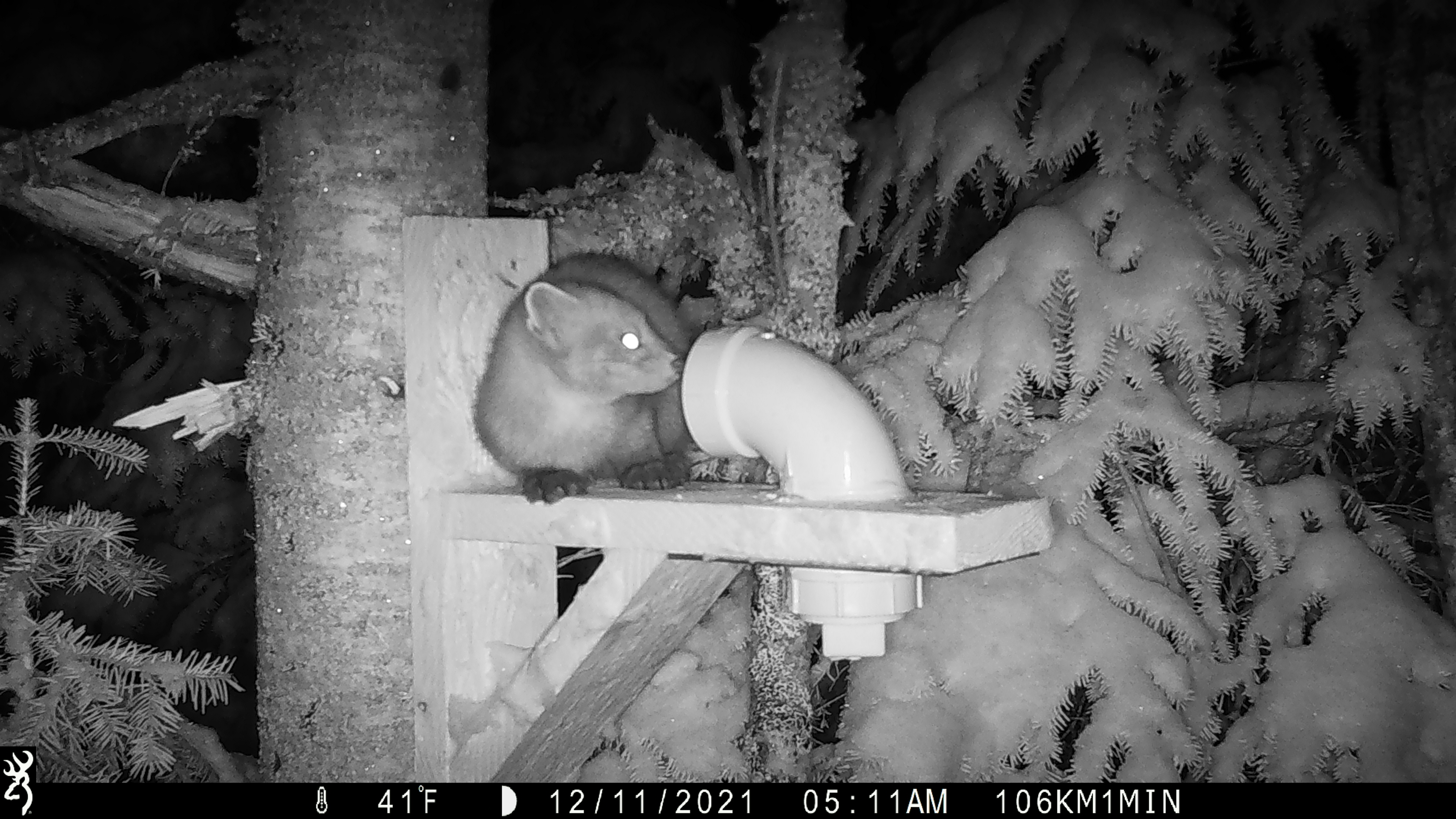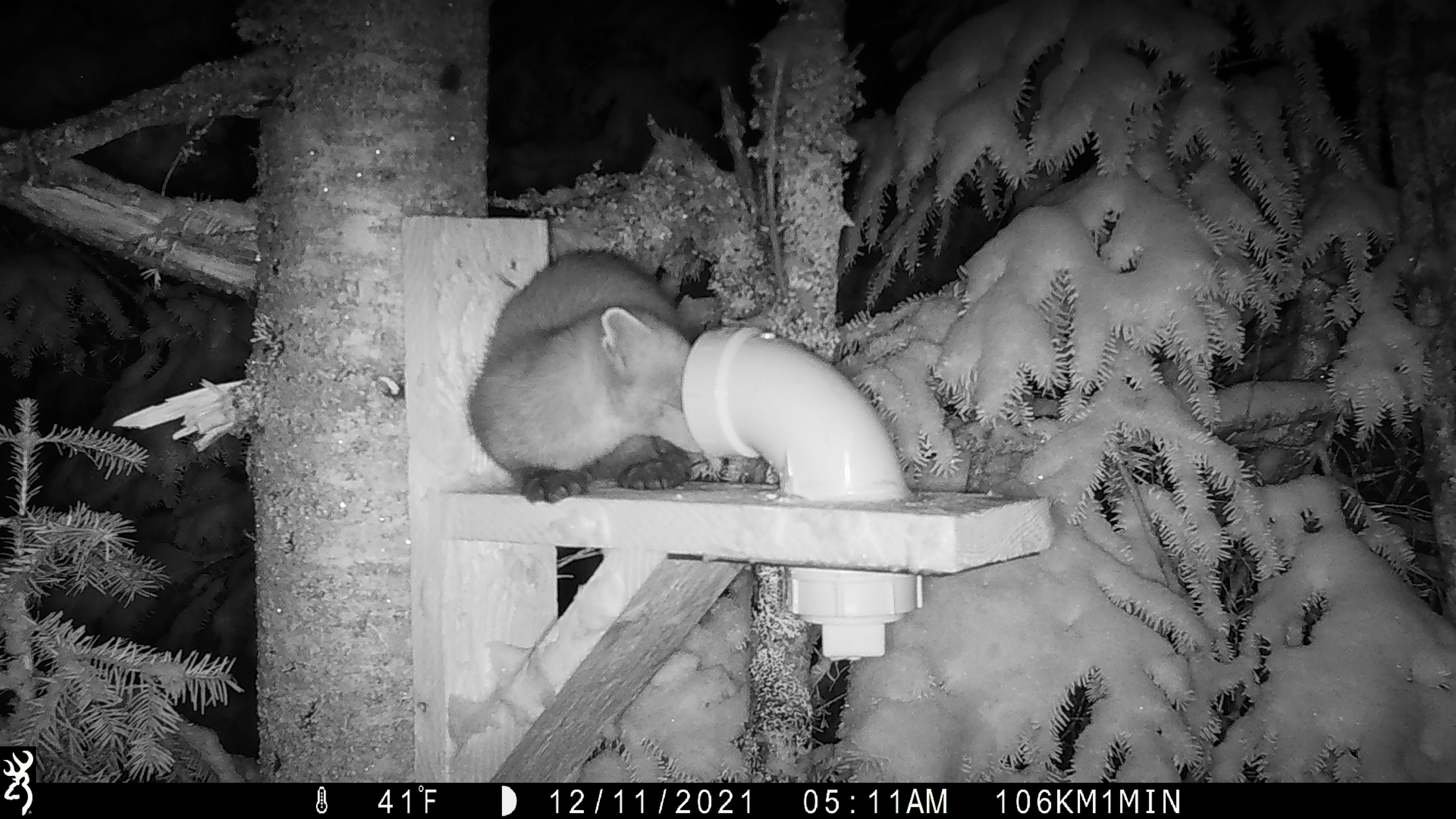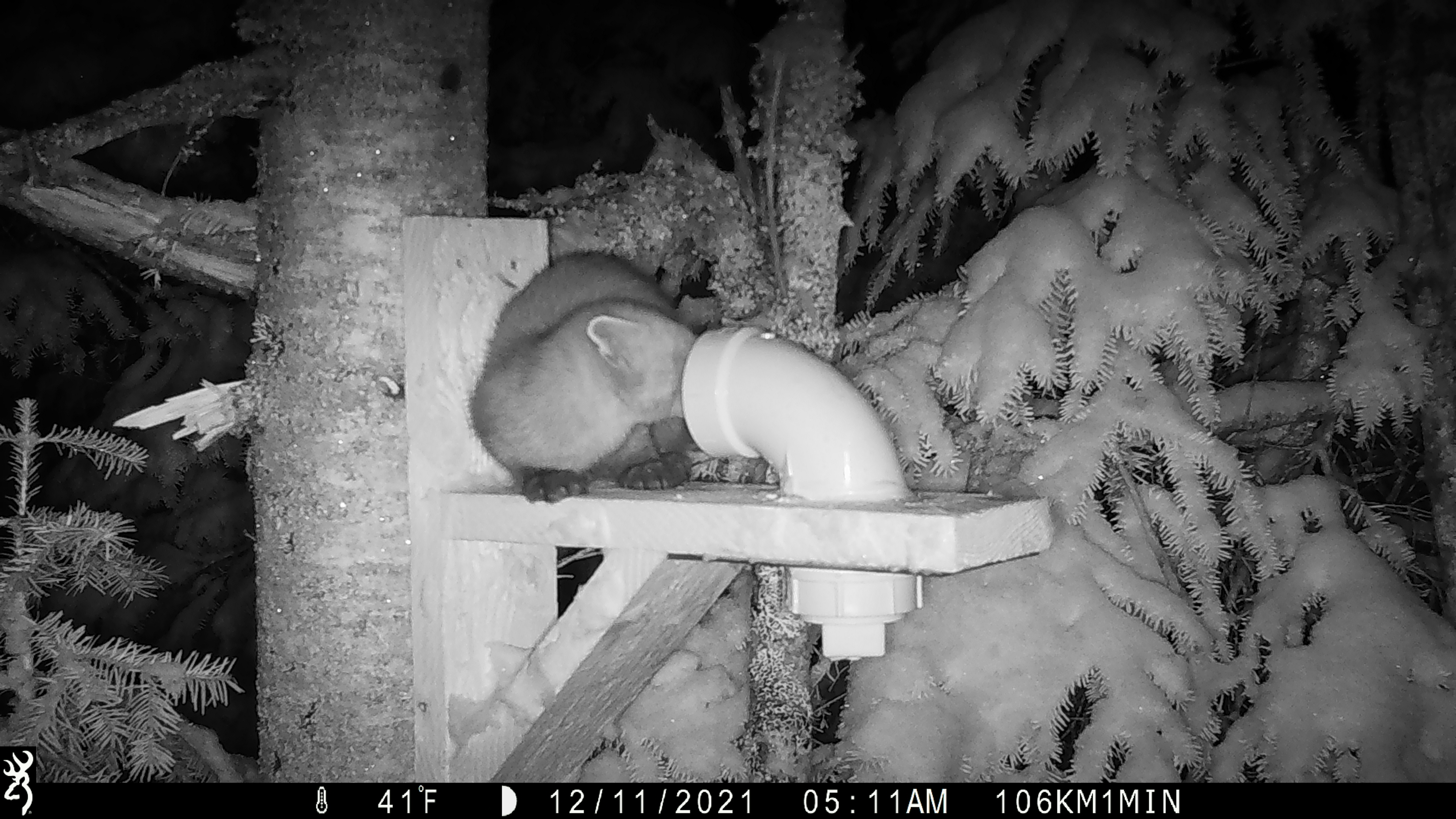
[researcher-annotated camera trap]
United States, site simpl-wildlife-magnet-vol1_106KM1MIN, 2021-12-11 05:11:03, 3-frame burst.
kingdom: Animalia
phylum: Chordata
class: Mammalia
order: Carnivora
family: Mustelidae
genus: Martes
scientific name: Martes americana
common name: american marten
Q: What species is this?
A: American marten (Martes americana).